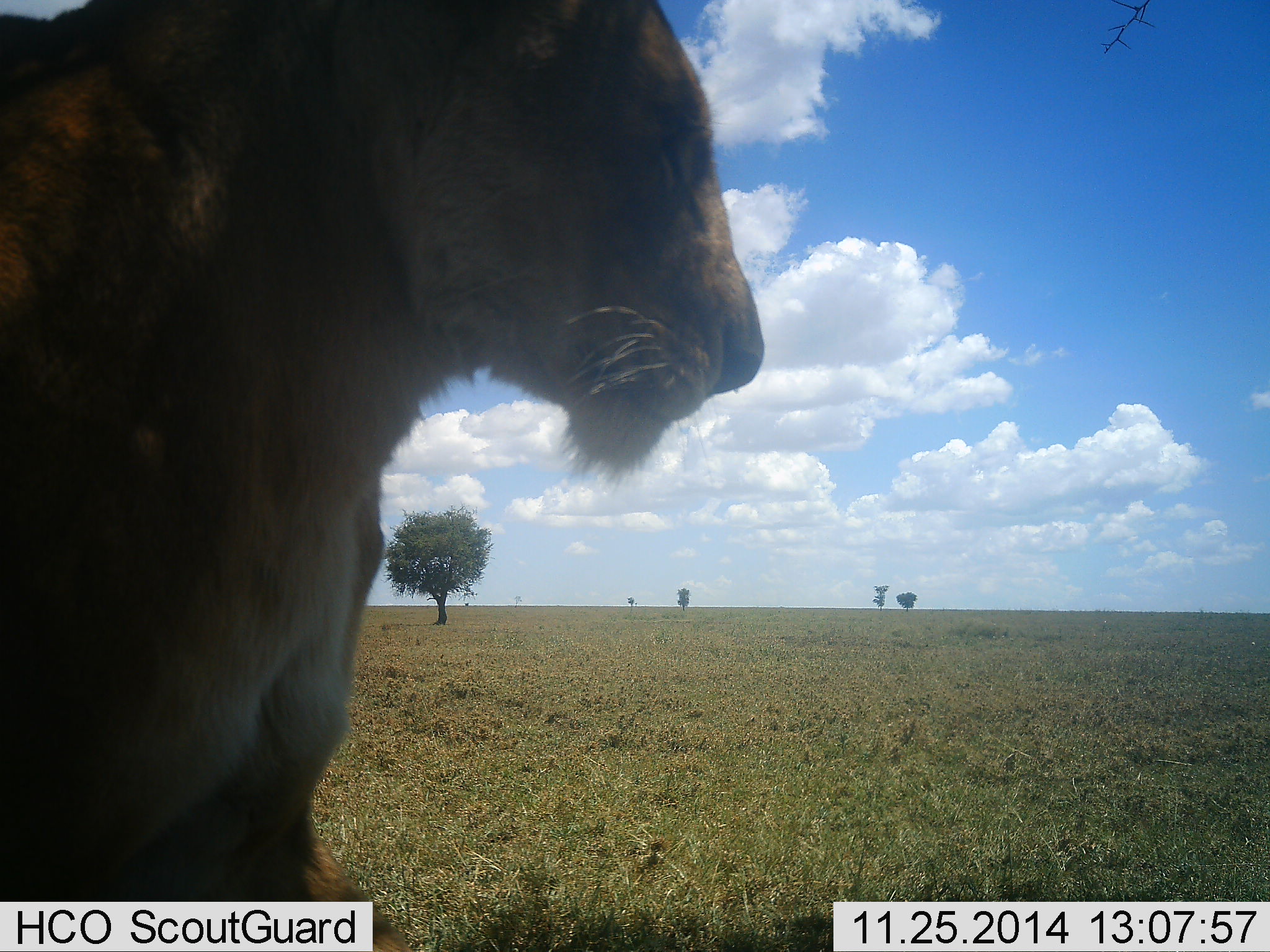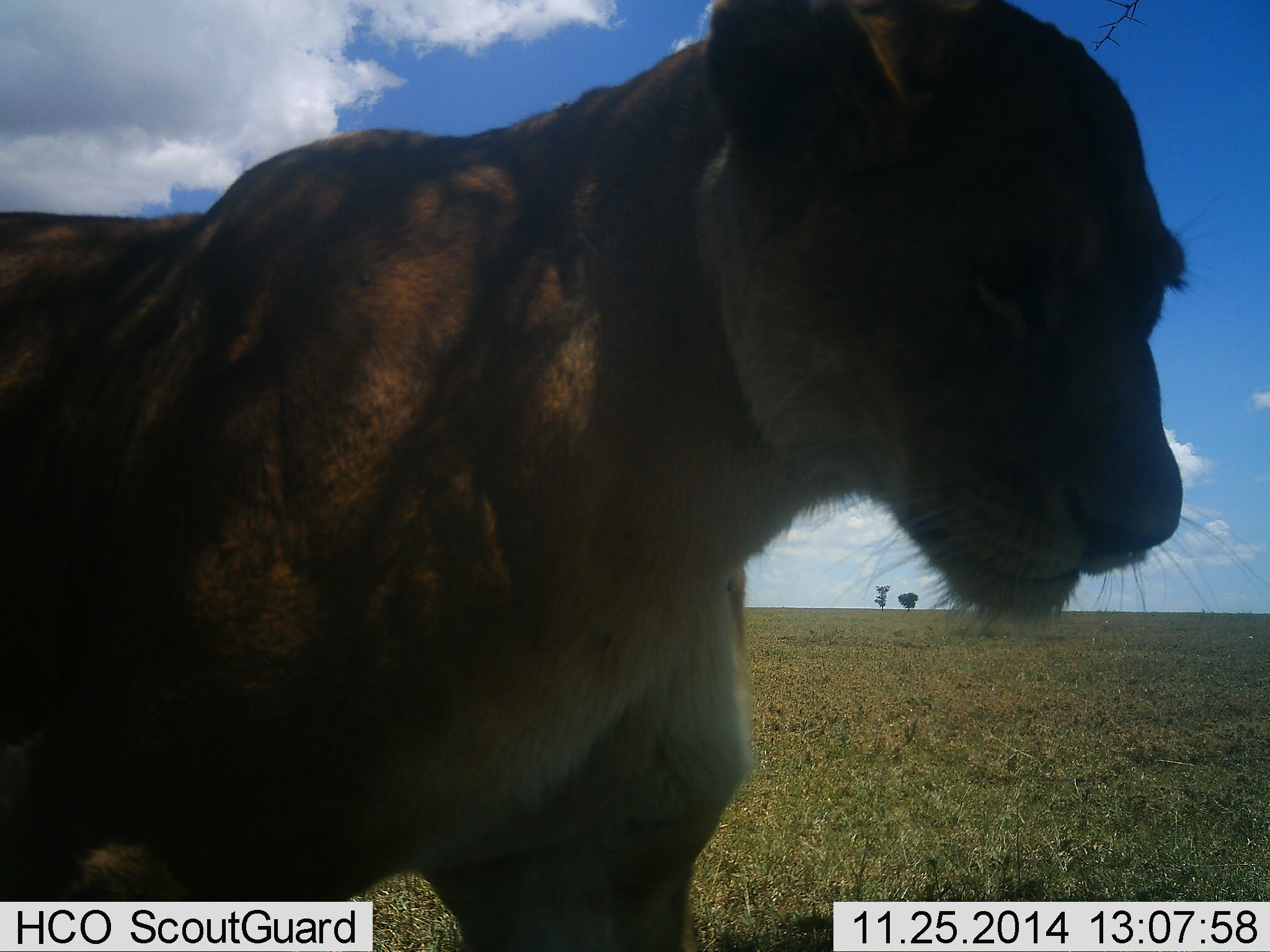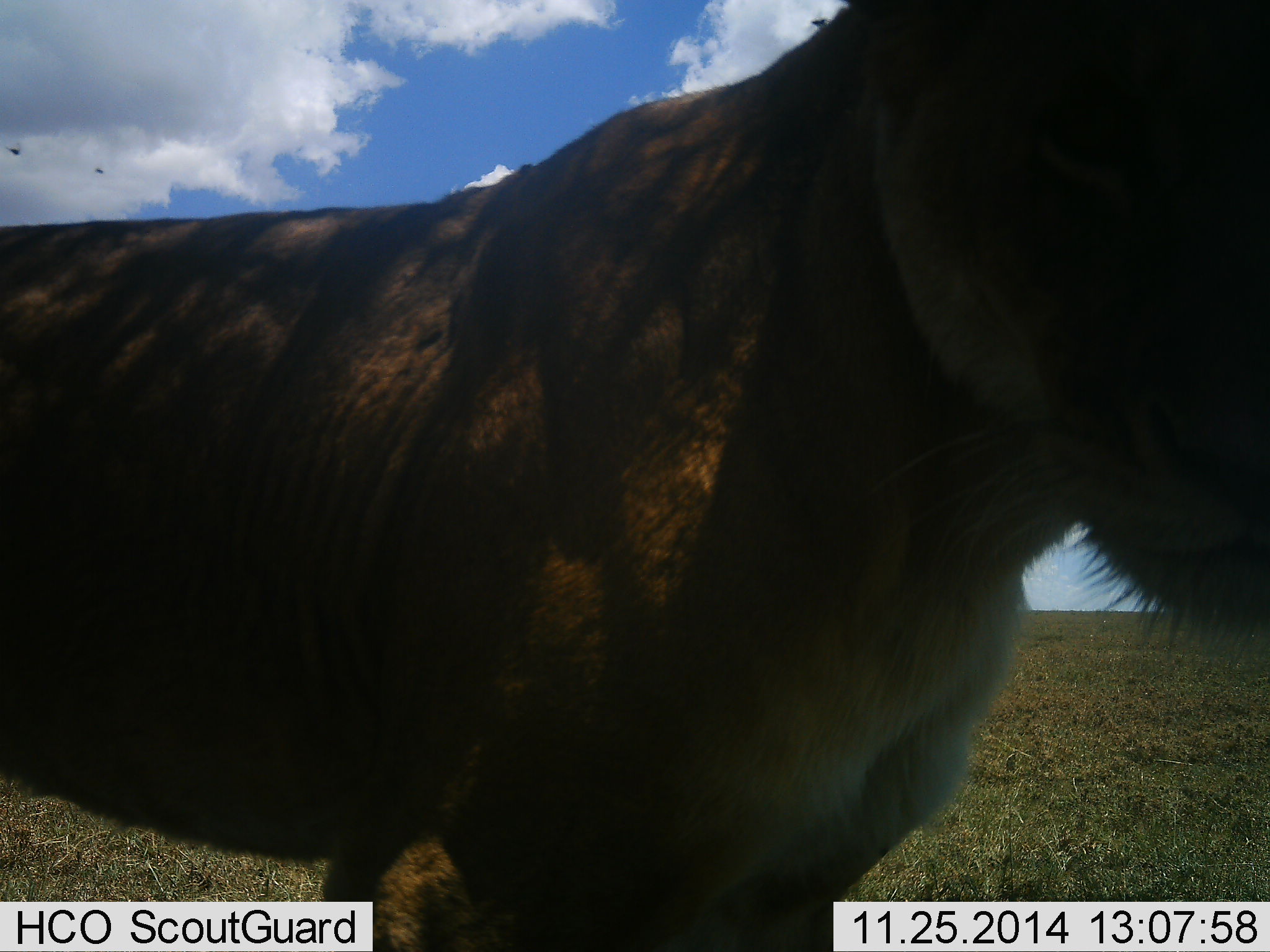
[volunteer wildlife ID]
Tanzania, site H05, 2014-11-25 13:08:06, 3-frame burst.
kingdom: Animalia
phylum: Chordata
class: Mammalia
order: Carnivora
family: Felidae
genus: Panthera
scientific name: Panthera leo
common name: lion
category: lionfemale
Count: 1.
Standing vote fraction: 10%.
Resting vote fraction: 10%.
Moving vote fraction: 80%.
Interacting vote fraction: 0%.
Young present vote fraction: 0%.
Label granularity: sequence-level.